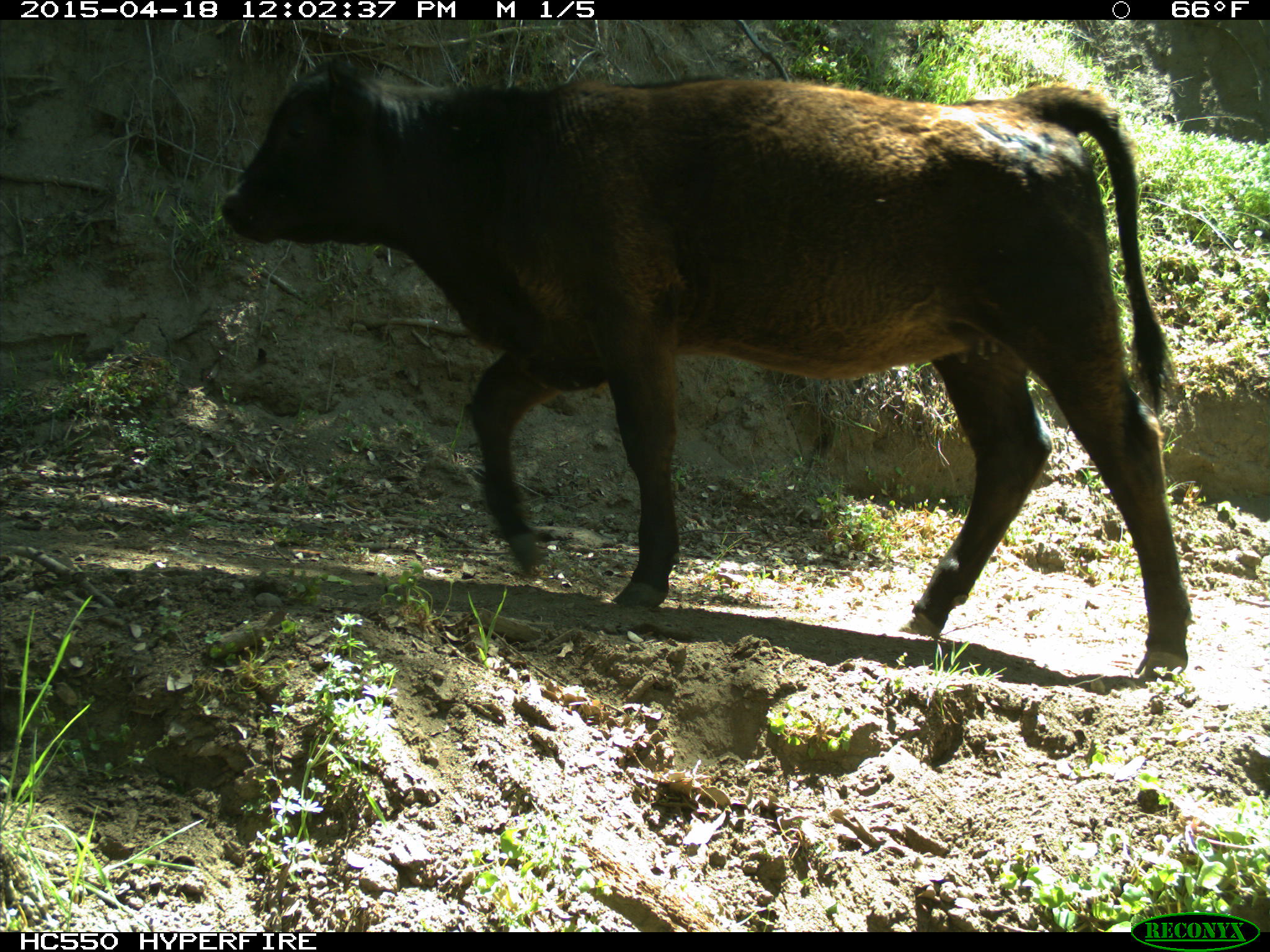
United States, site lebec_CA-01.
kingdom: Animalia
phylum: Chordata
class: Mammalia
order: Artiodactyla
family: Bovidae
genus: Bos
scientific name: Bos taurus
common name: domestic cow